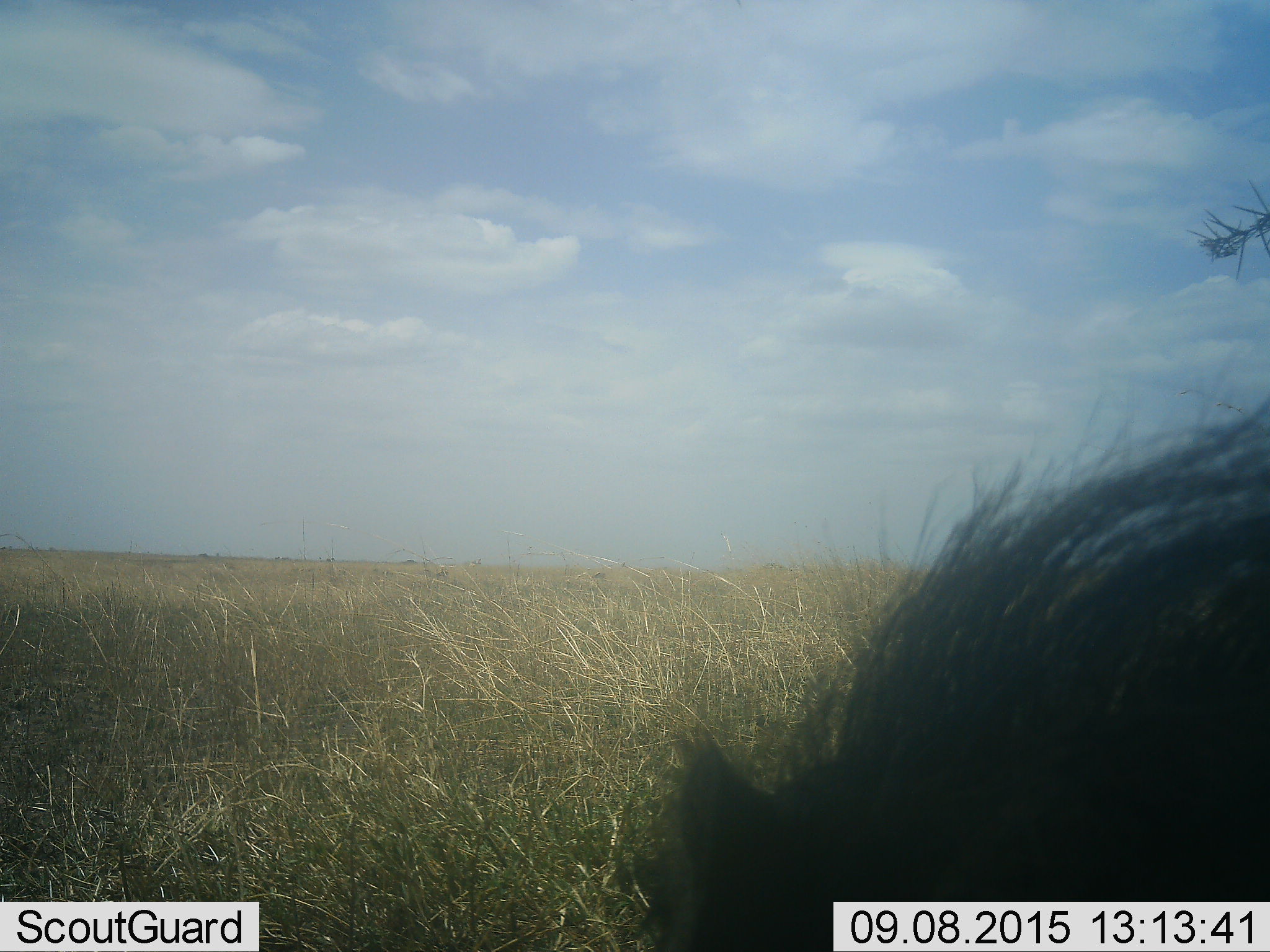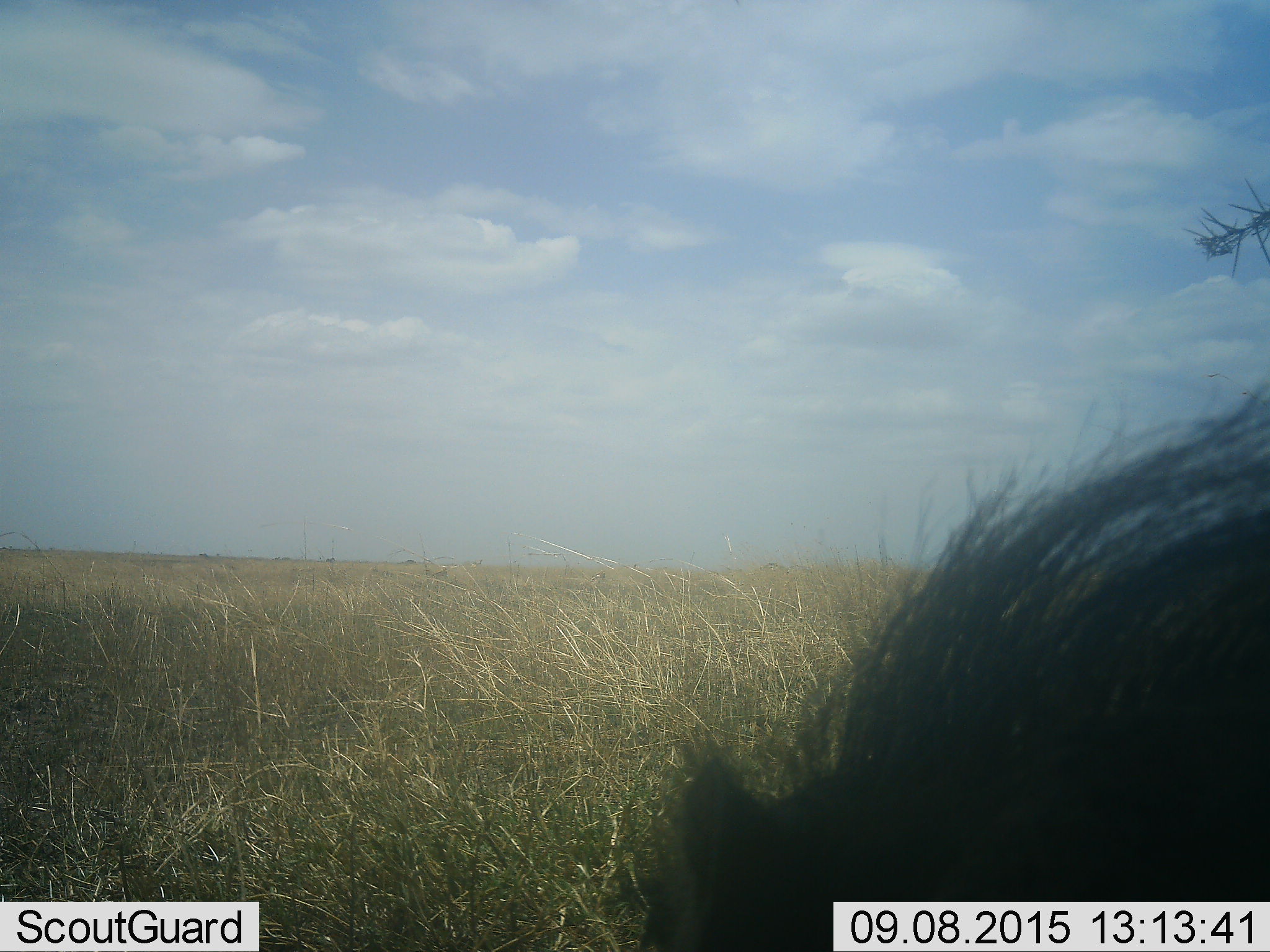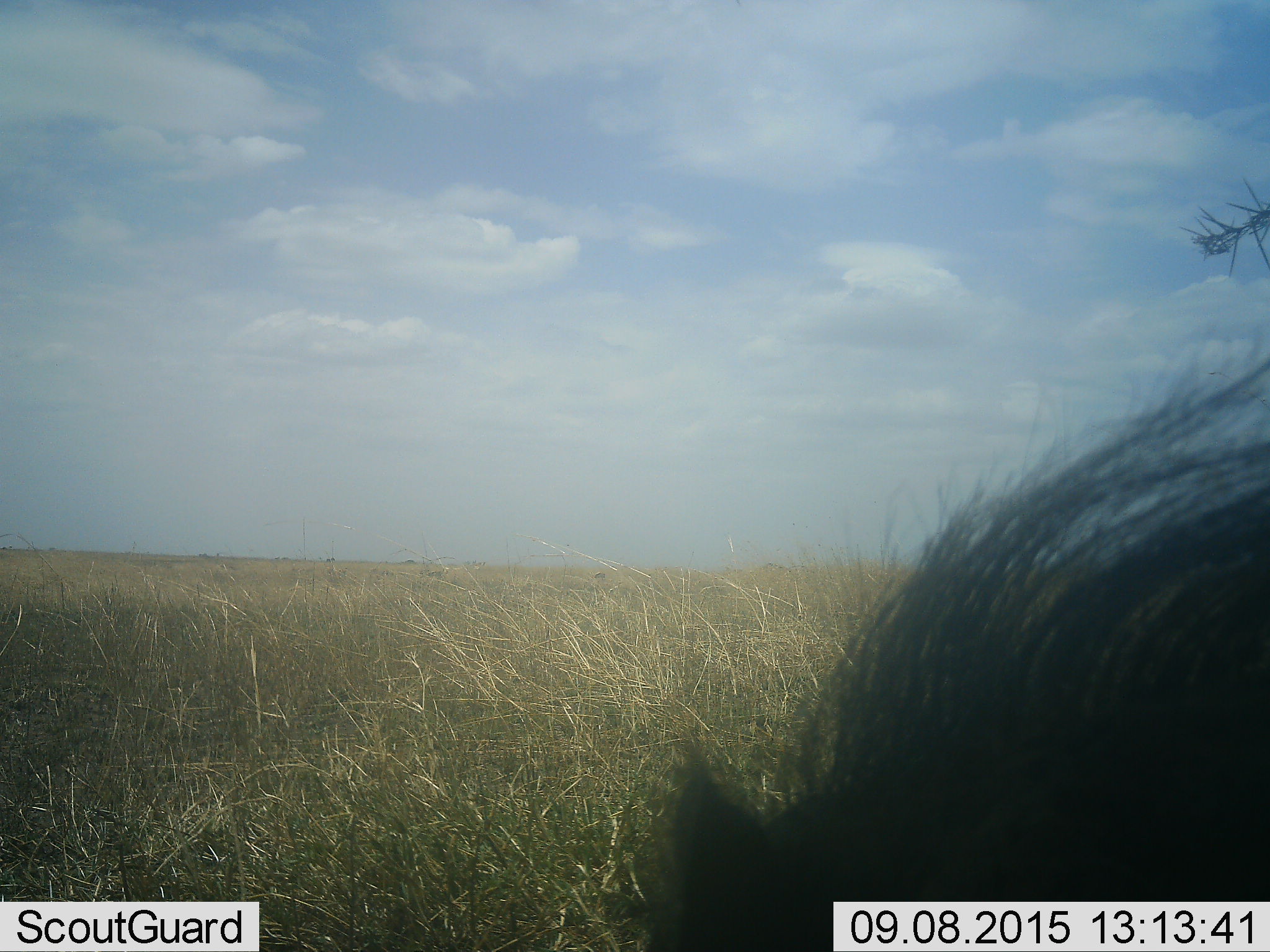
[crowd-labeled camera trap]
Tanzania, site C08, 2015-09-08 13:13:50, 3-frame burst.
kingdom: Animalia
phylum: Chordata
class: Mammalia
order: Artiodactyla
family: Suidae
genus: Phacochoerus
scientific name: Phacochoerus africanus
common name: warthog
Warthog (Phacochoerus africanus), count 1. Behavior (volunteer vote fractions): standing 60%, resting 10%, moving 10%, interacting 0%. Young present (vote fraction): 0%. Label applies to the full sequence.